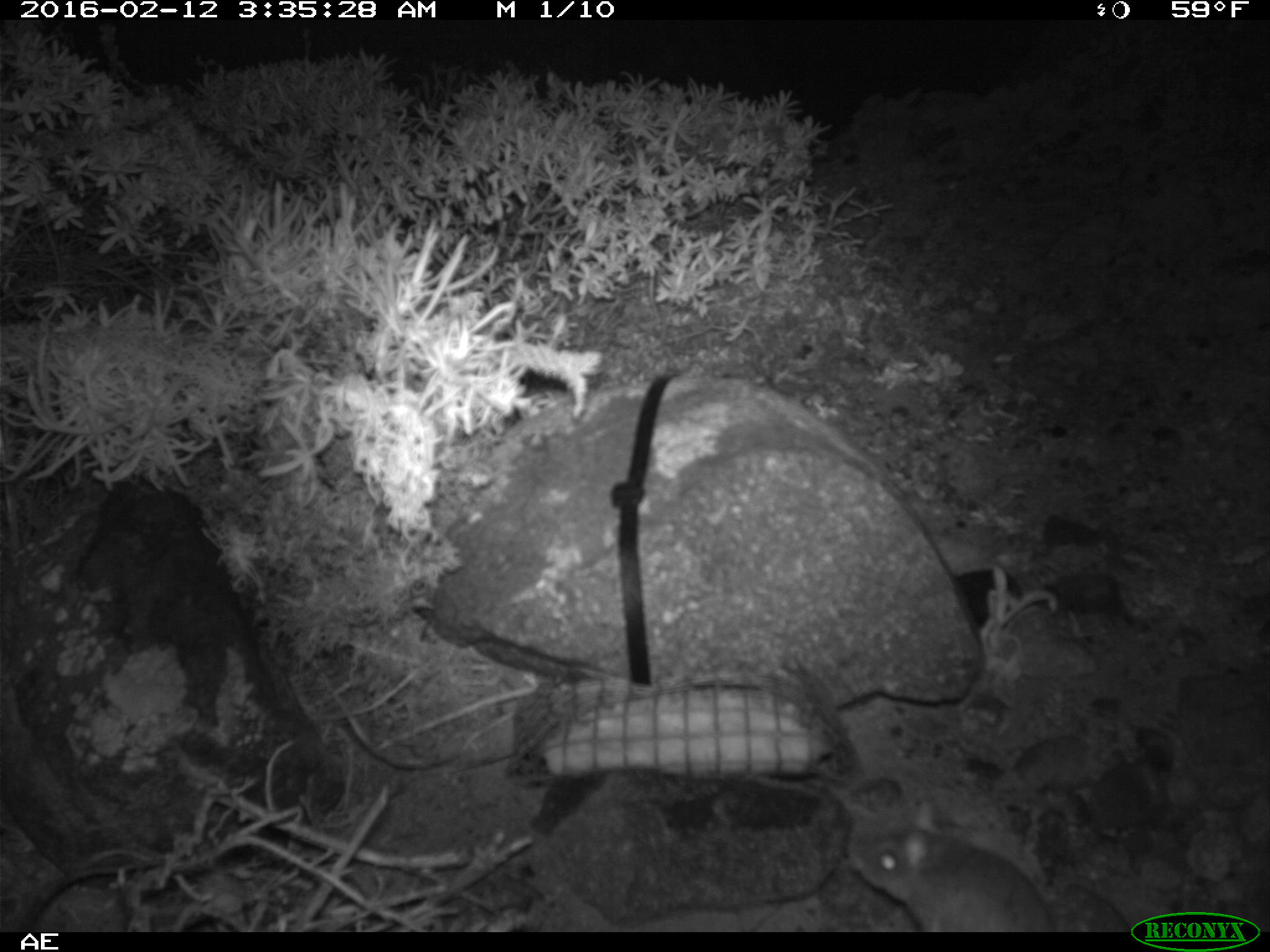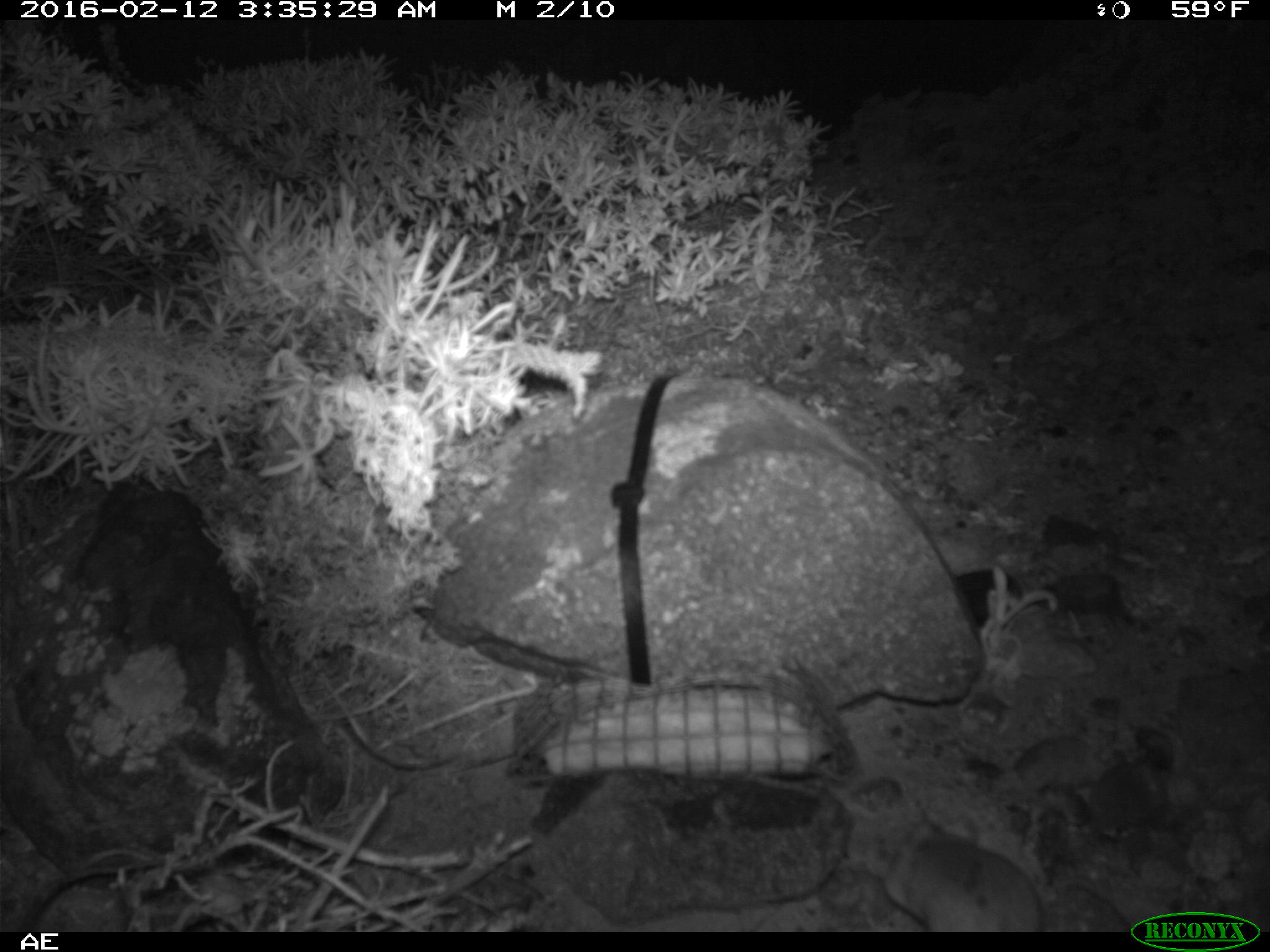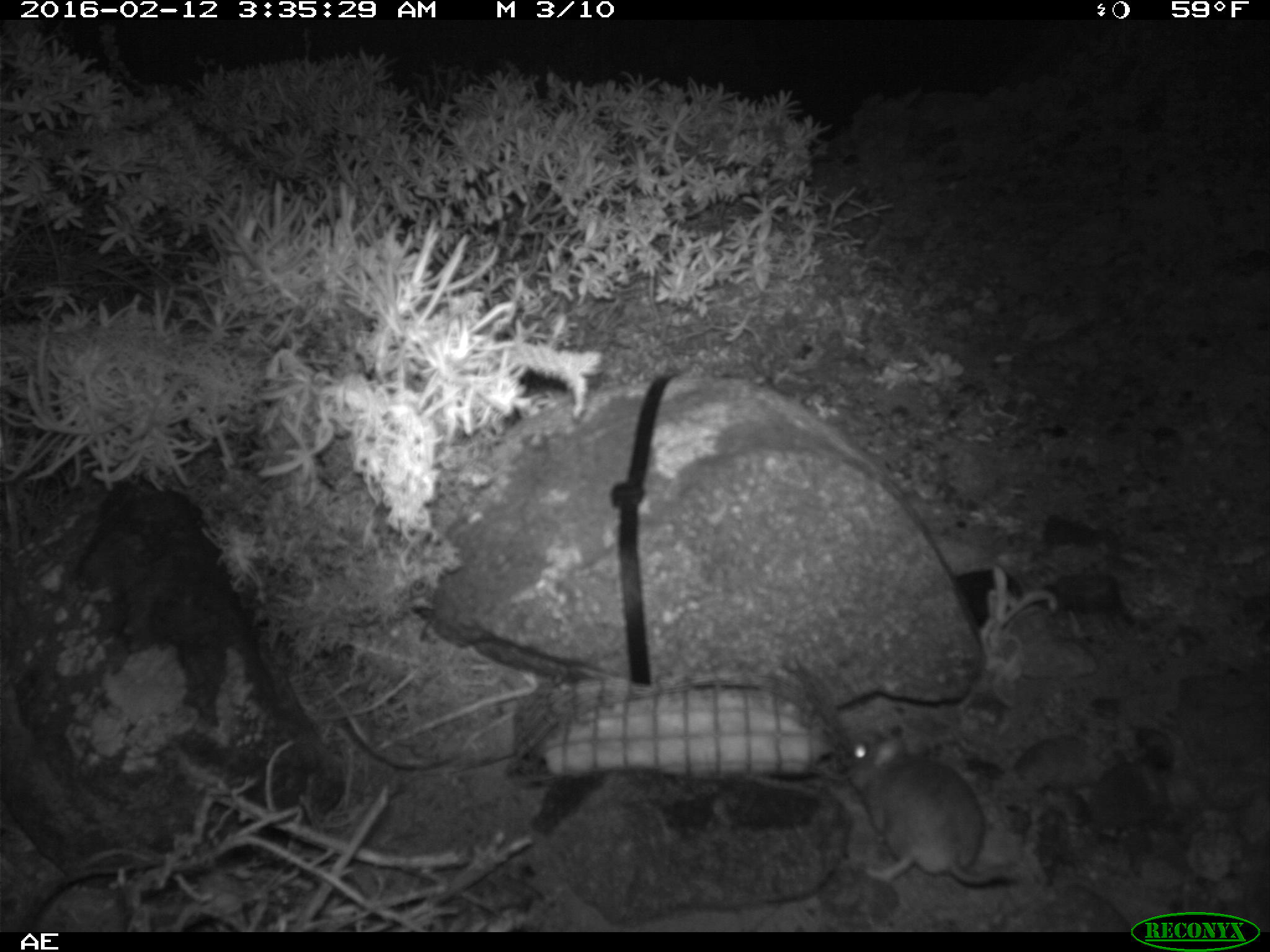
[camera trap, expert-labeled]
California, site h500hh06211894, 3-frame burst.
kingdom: Animalia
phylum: Chordata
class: Mammalia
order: Rodentia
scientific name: Rodentia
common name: rodent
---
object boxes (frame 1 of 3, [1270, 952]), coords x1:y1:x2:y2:
rodent: 853:798:1060:932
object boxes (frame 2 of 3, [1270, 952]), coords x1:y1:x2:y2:
rodent: 884:806:1043:933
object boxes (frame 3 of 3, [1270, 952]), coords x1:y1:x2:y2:
rodent: 843:729:1018:887